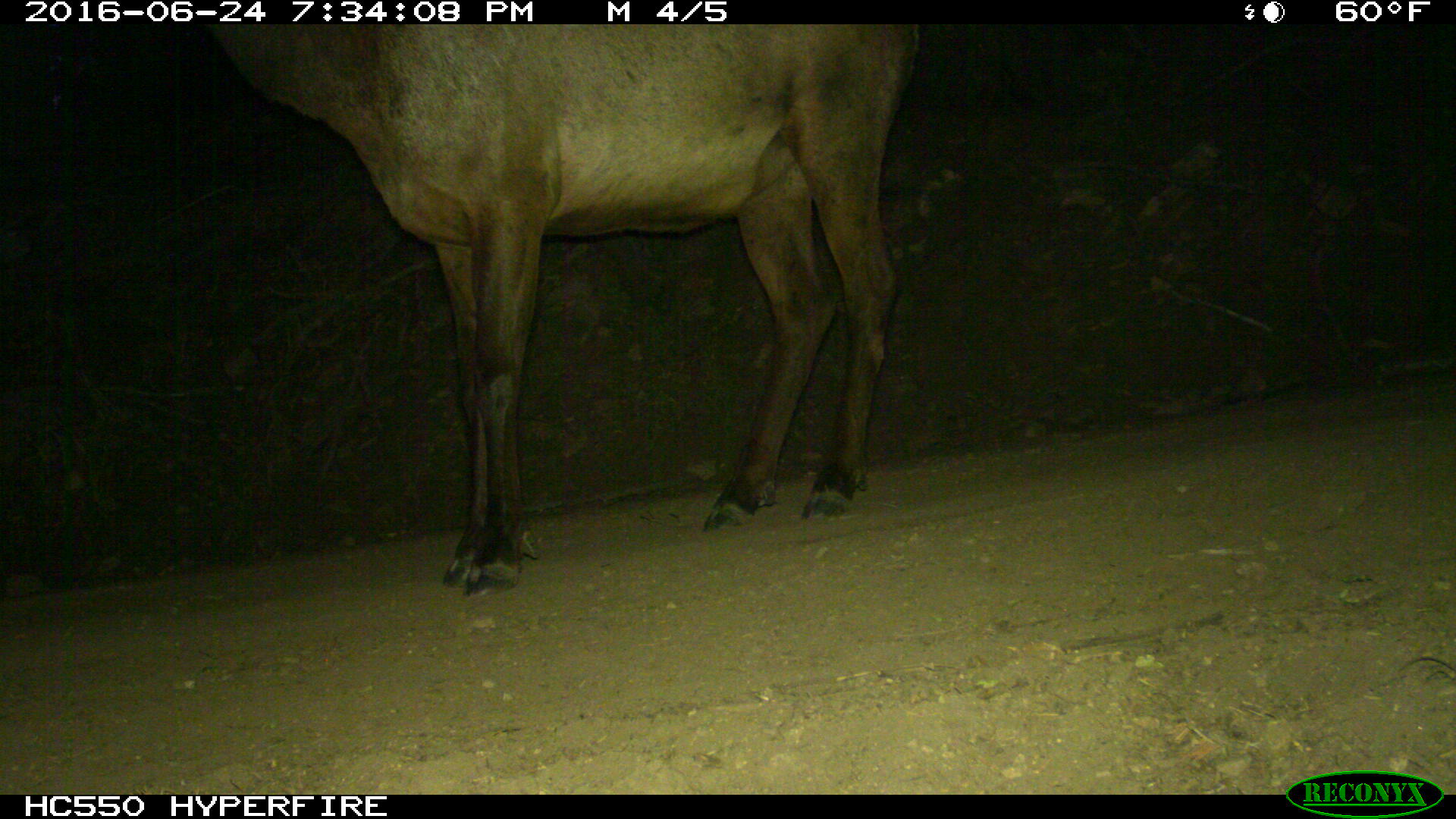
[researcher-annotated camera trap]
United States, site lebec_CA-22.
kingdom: Animalia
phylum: Chordata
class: Mammalia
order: Artiodactyla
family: Cervidae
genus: Cervus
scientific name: Cervus canadensis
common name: elk